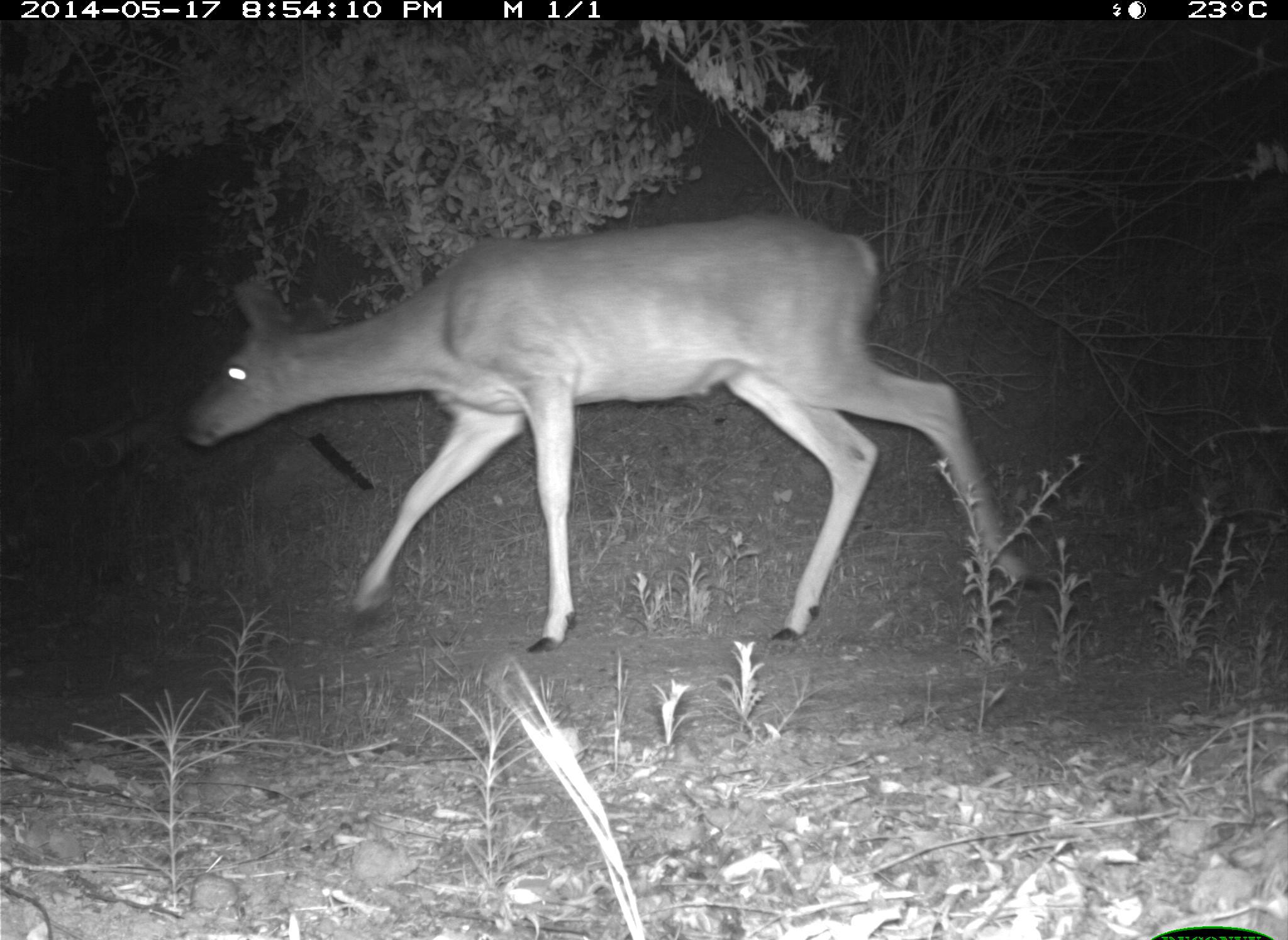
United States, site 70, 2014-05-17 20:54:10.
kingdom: Animalia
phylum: Chordata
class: Mammalia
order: Artiodactyla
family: Cervidae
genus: Odocoileus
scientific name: Odocoileus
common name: deer